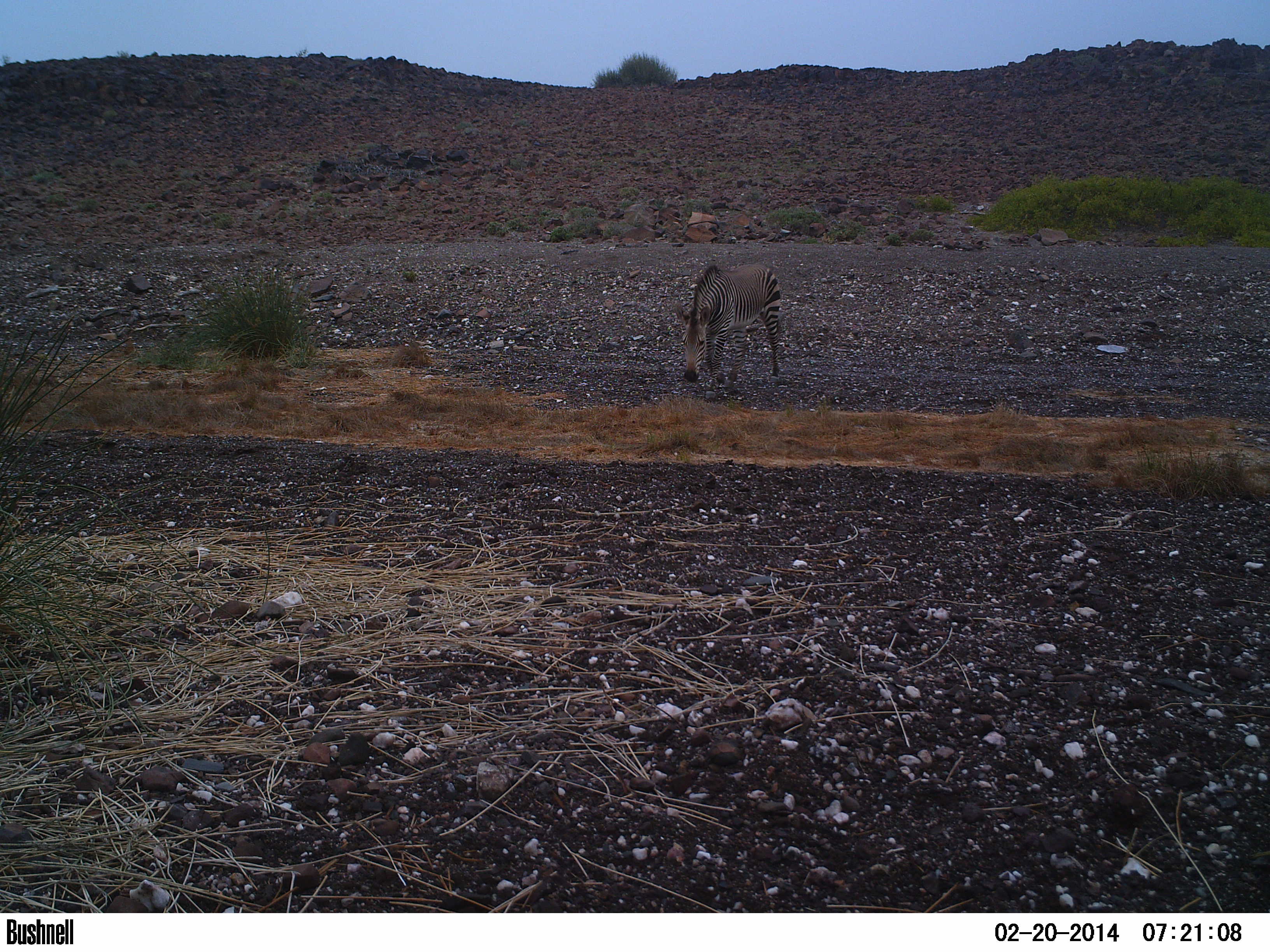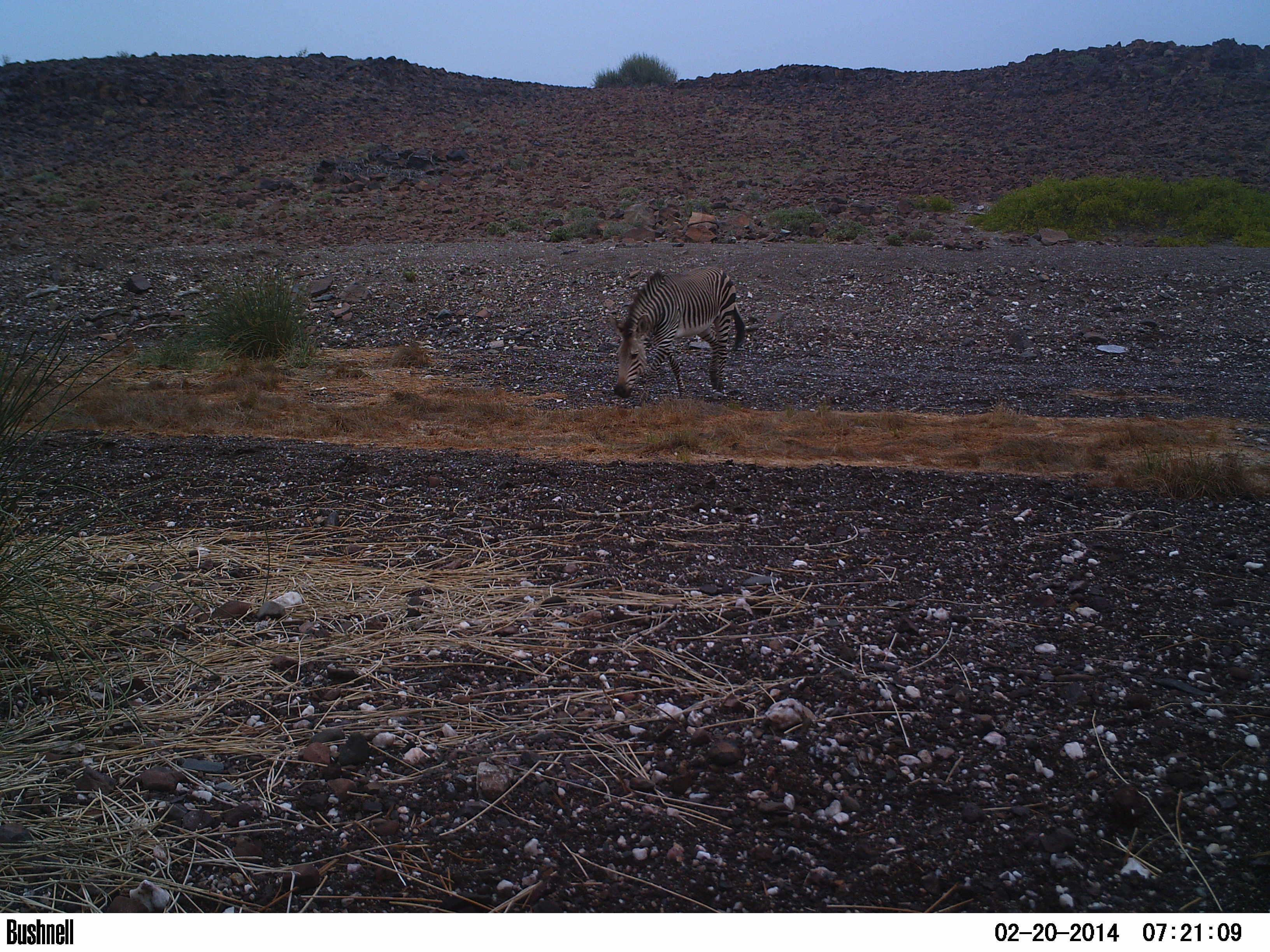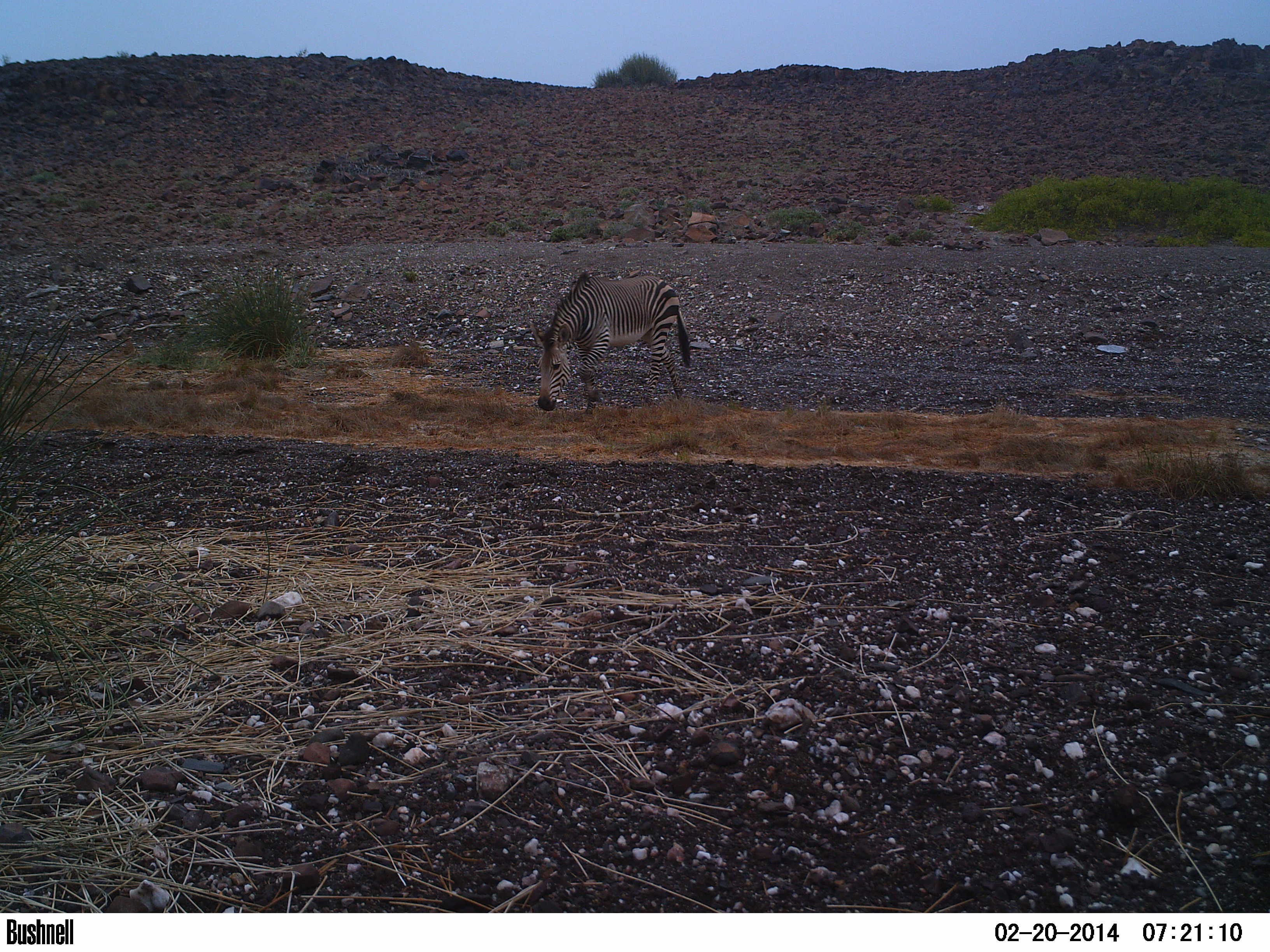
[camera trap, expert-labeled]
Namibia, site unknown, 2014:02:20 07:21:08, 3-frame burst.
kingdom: Animalia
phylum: Chordata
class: Mammalia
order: Perissodactyla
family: Equidae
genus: Equus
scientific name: Equus zebra hartmannae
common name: hartmann's mountain zebra